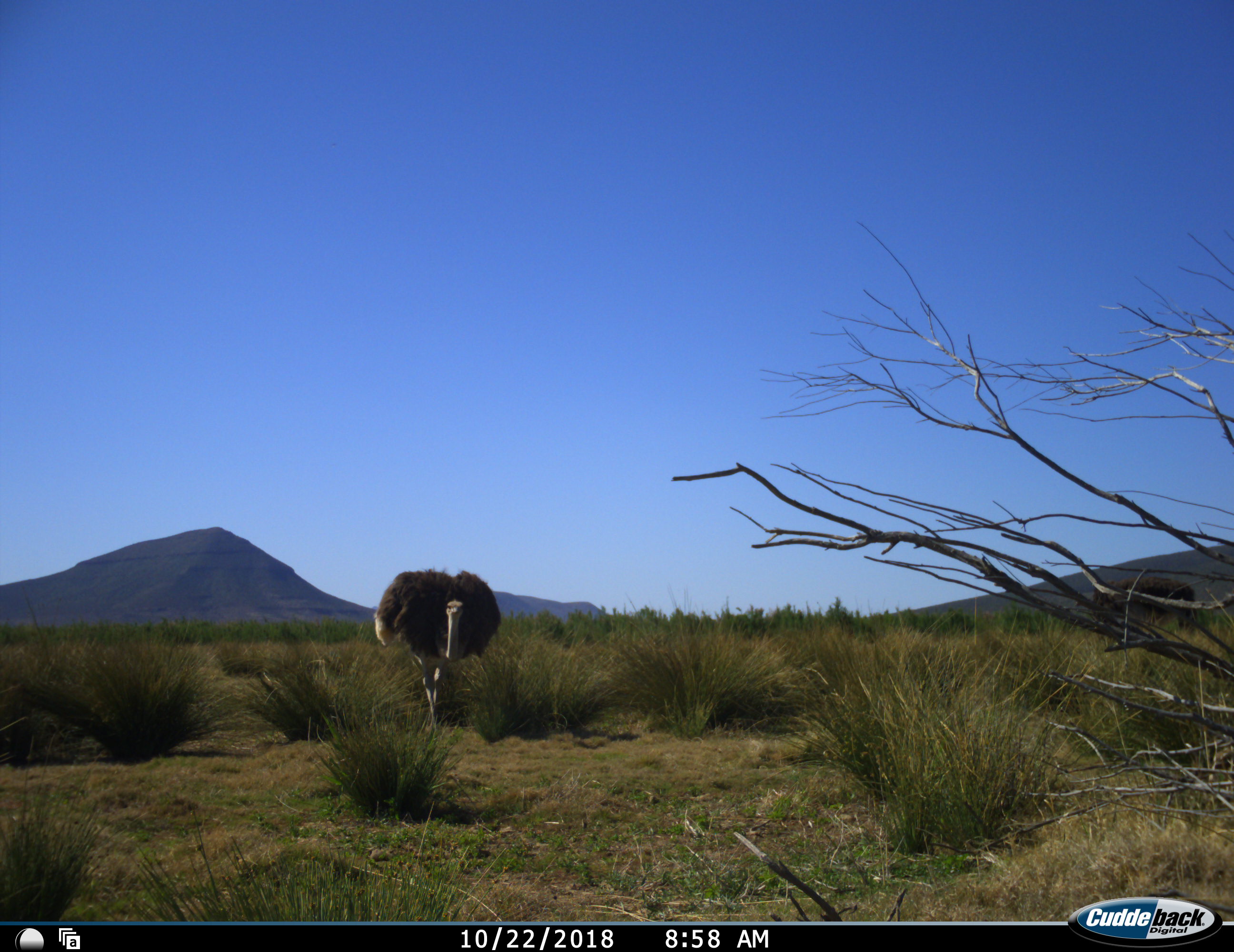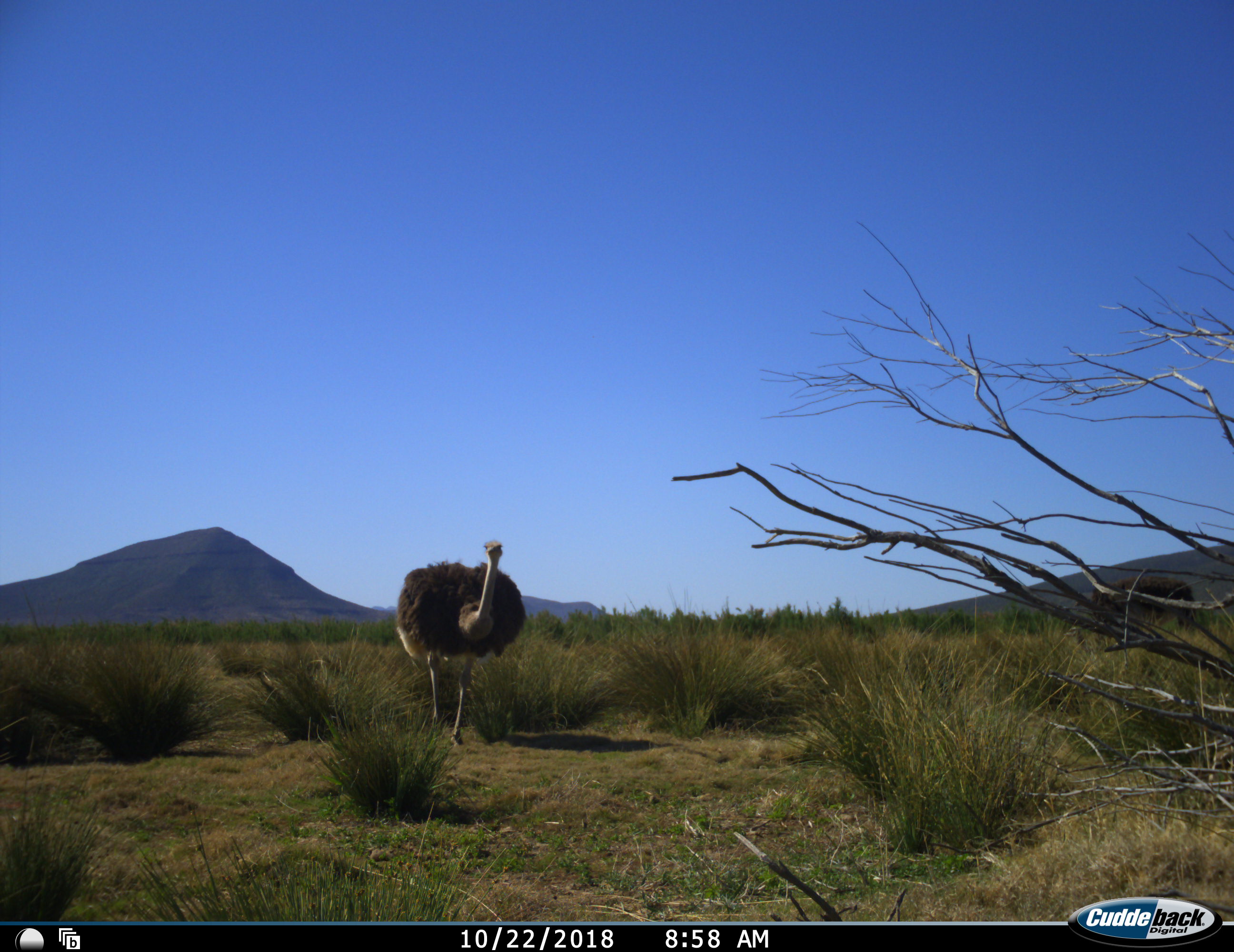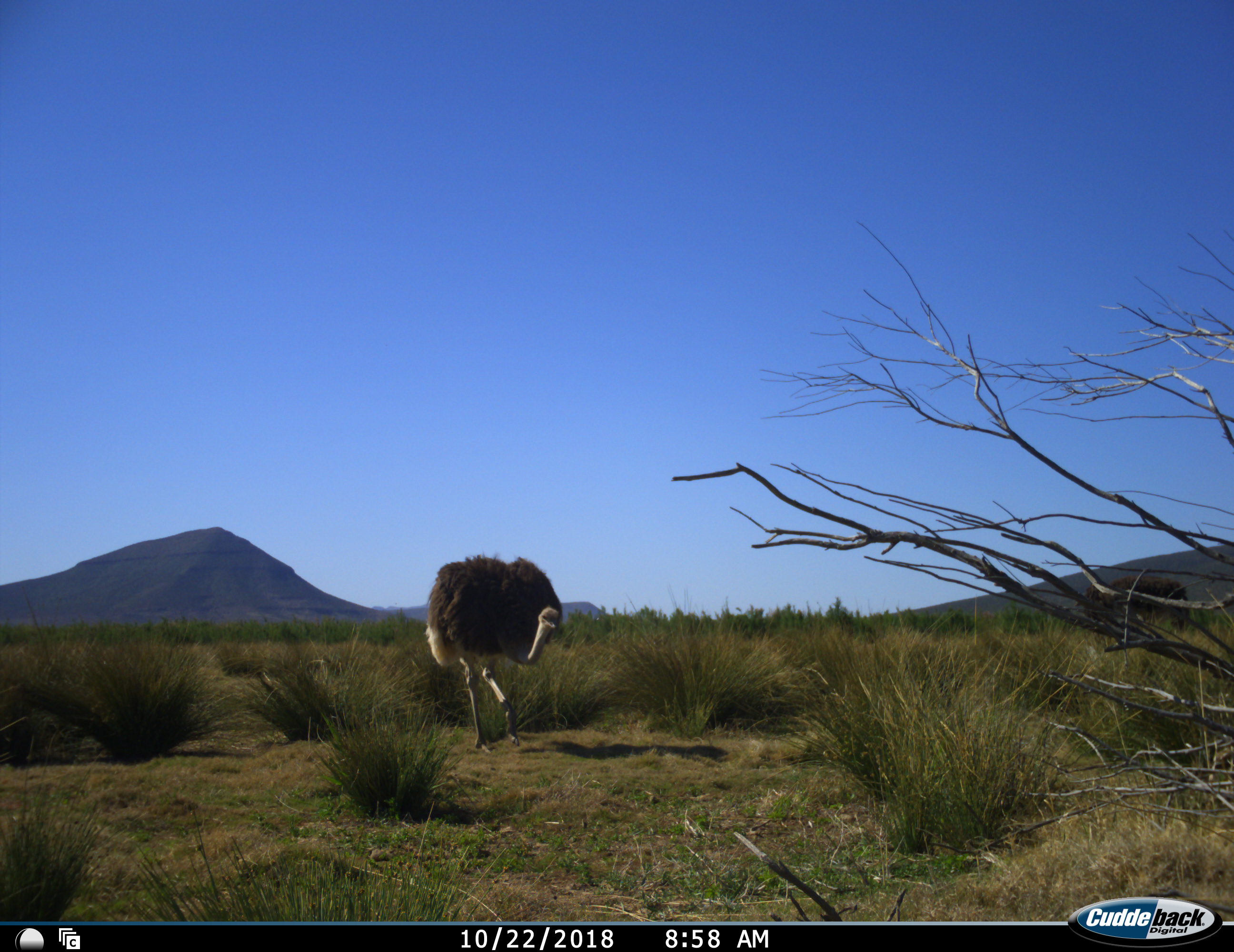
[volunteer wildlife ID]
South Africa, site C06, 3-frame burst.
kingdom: Animalia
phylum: Chordata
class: Aves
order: Struthioniformes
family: Struthionidae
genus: Struthio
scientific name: Struthio camelus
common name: ostrich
Ostrich (Struthio camelus), count 2. Behavior (volunteer vote fractions): standing 30%, resting 0%, moving 90%, interacting 0%. Young present (vote fraction): 0%. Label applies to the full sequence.